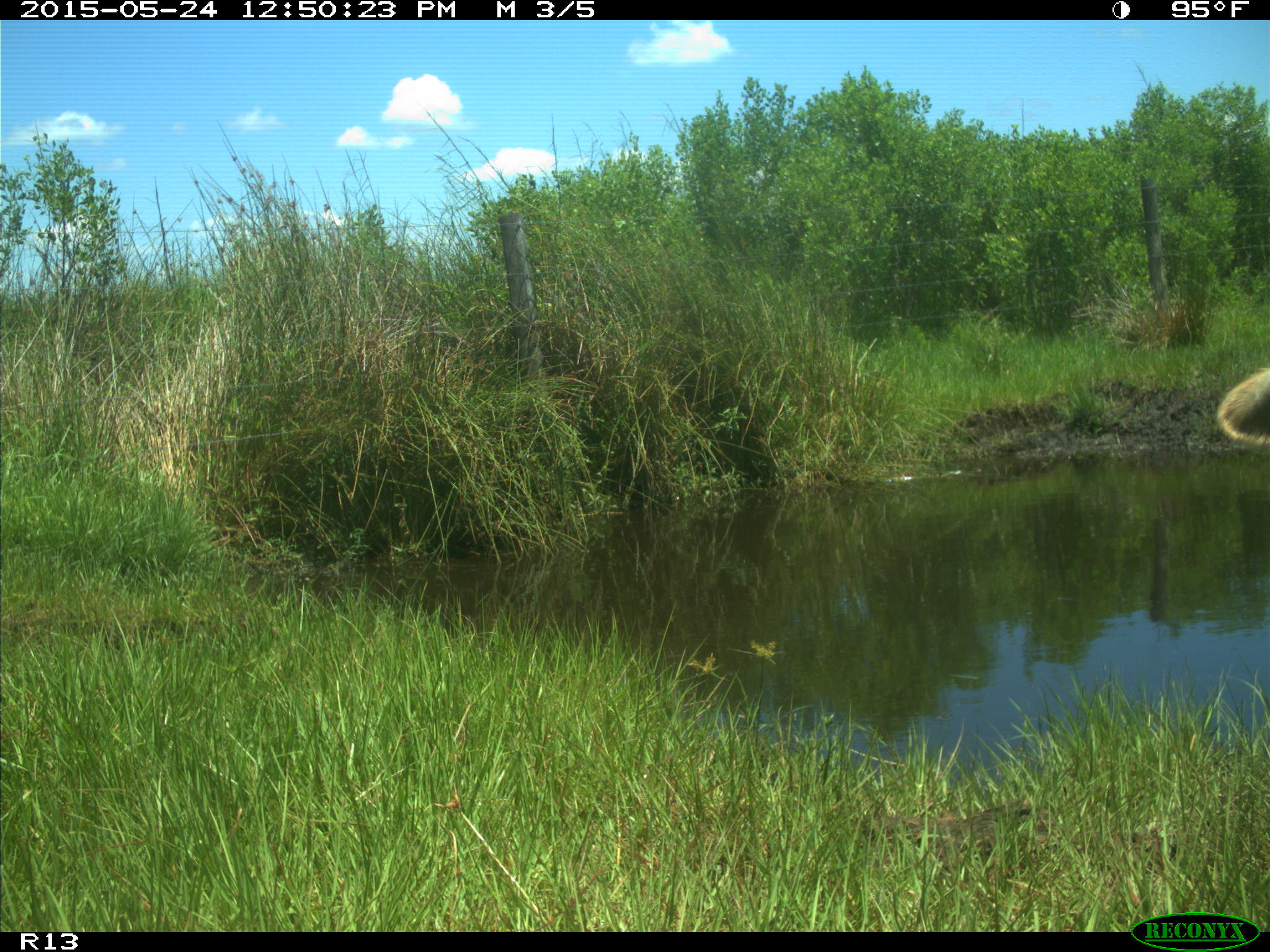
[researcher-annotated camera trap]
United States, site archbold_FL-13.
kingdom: Animalia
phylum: Chordata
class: Mammalia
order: Artiodactyla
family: Bovidae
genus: Bos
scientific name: Bos taurus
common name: domestic cow